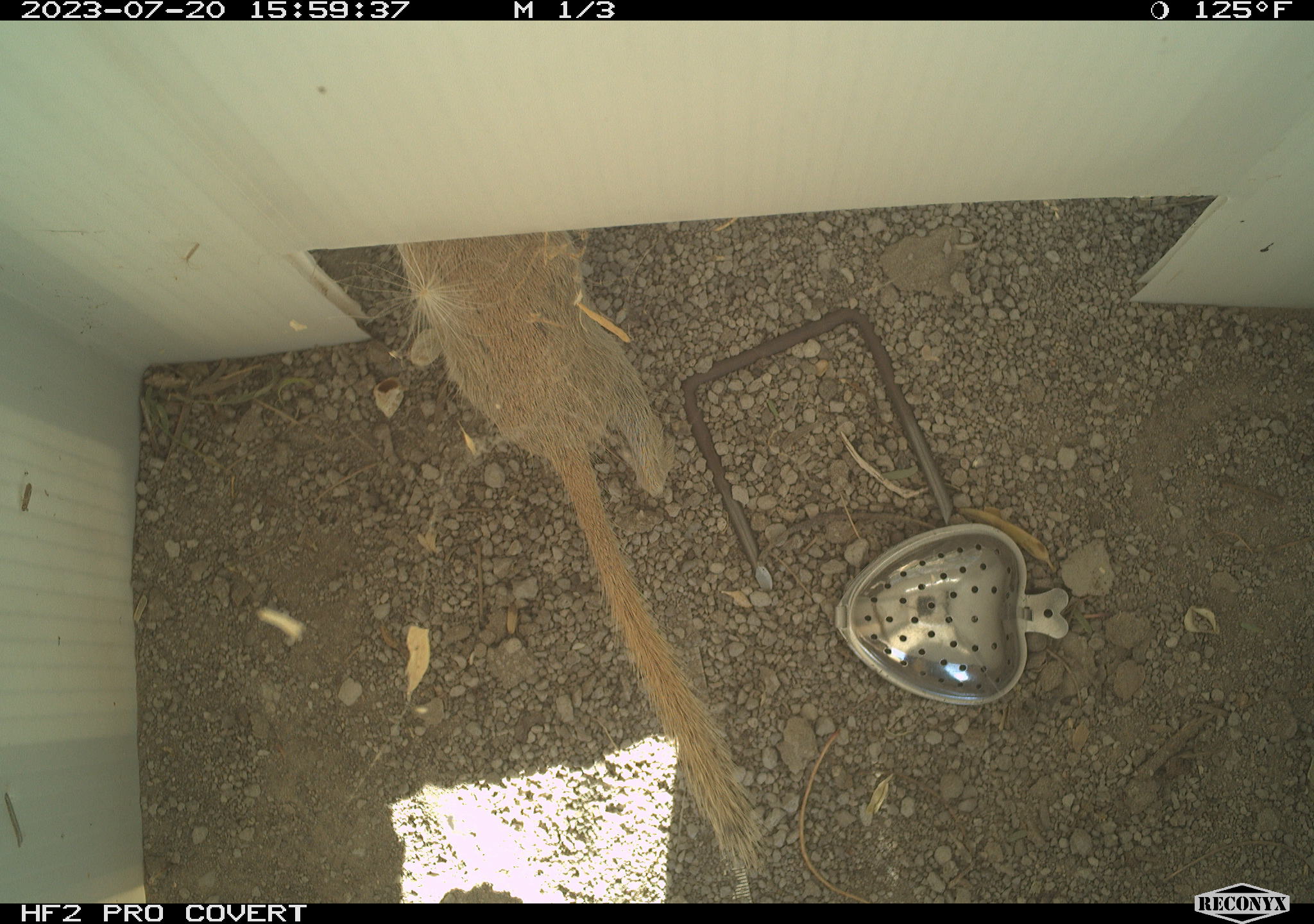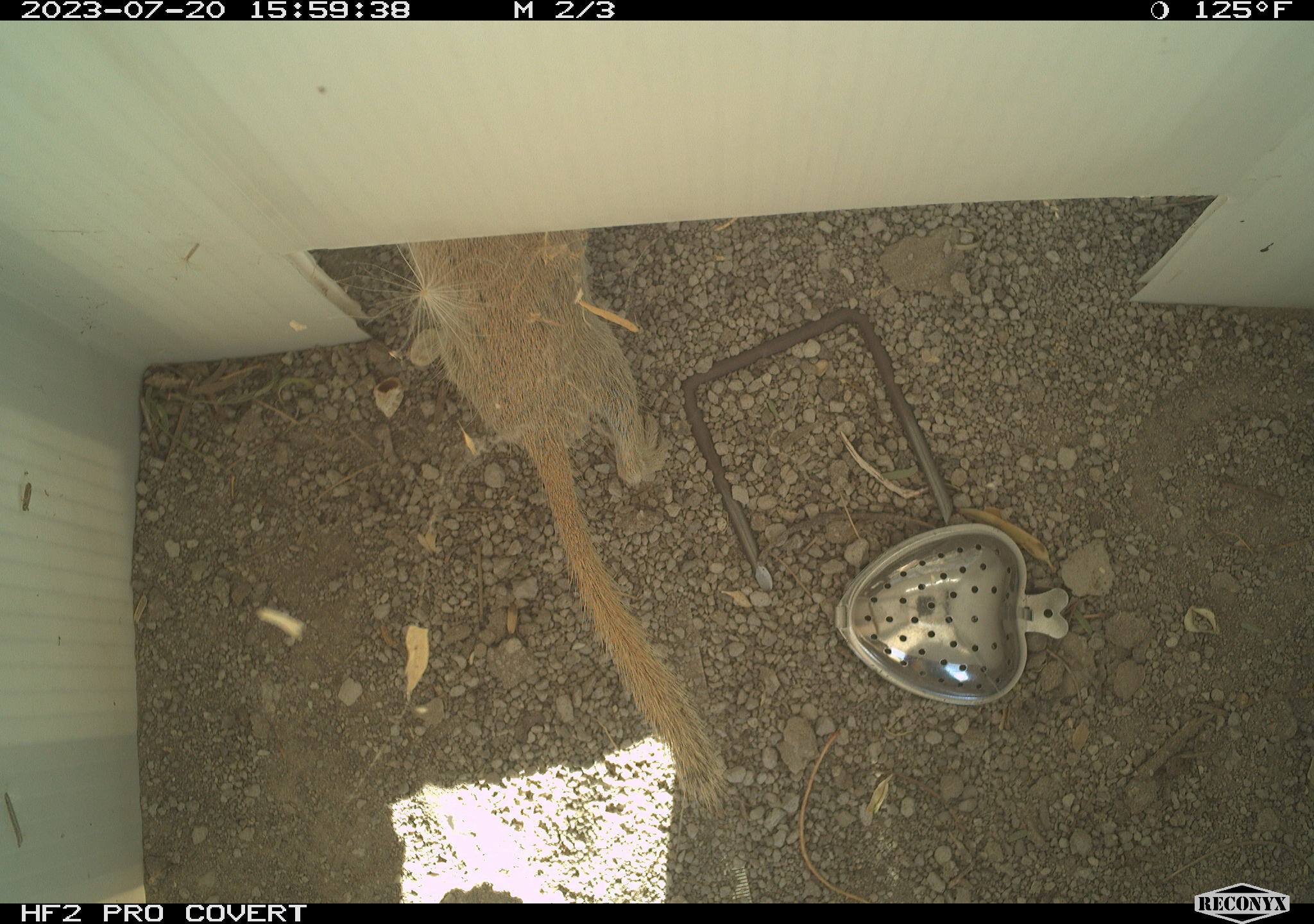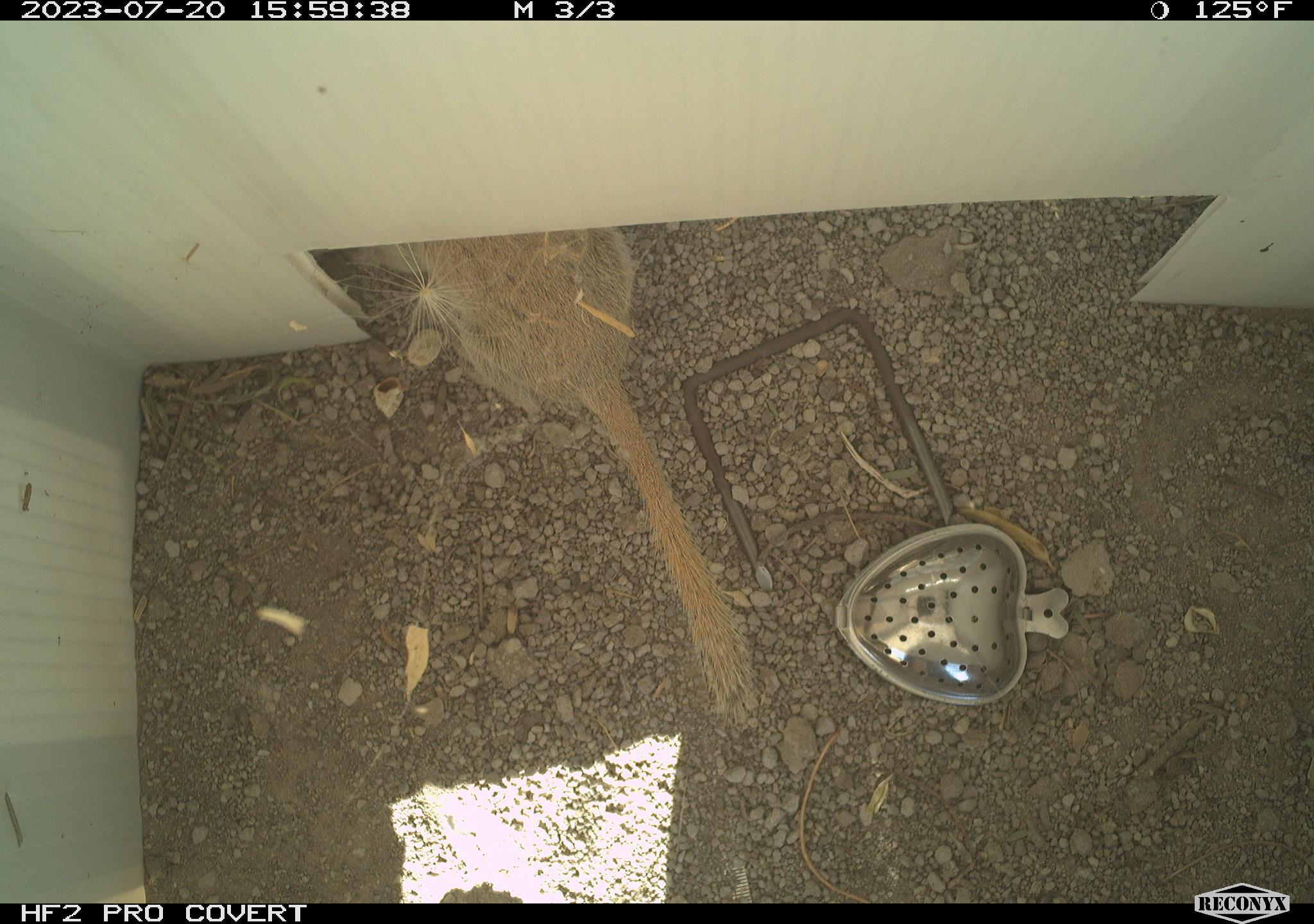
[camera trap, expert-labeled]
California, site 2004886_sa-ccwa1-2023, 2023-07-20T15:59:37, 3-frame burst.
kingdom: Animalia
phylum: Chordata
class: Mammalia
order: Rodentia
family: Sciuridae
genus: Xerospermophilus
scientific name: Xerospermophilus tereticaudus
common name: round-tailed ground squirrel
Round-tailed ground squirrel (Xerospermophilus tereticaudus).